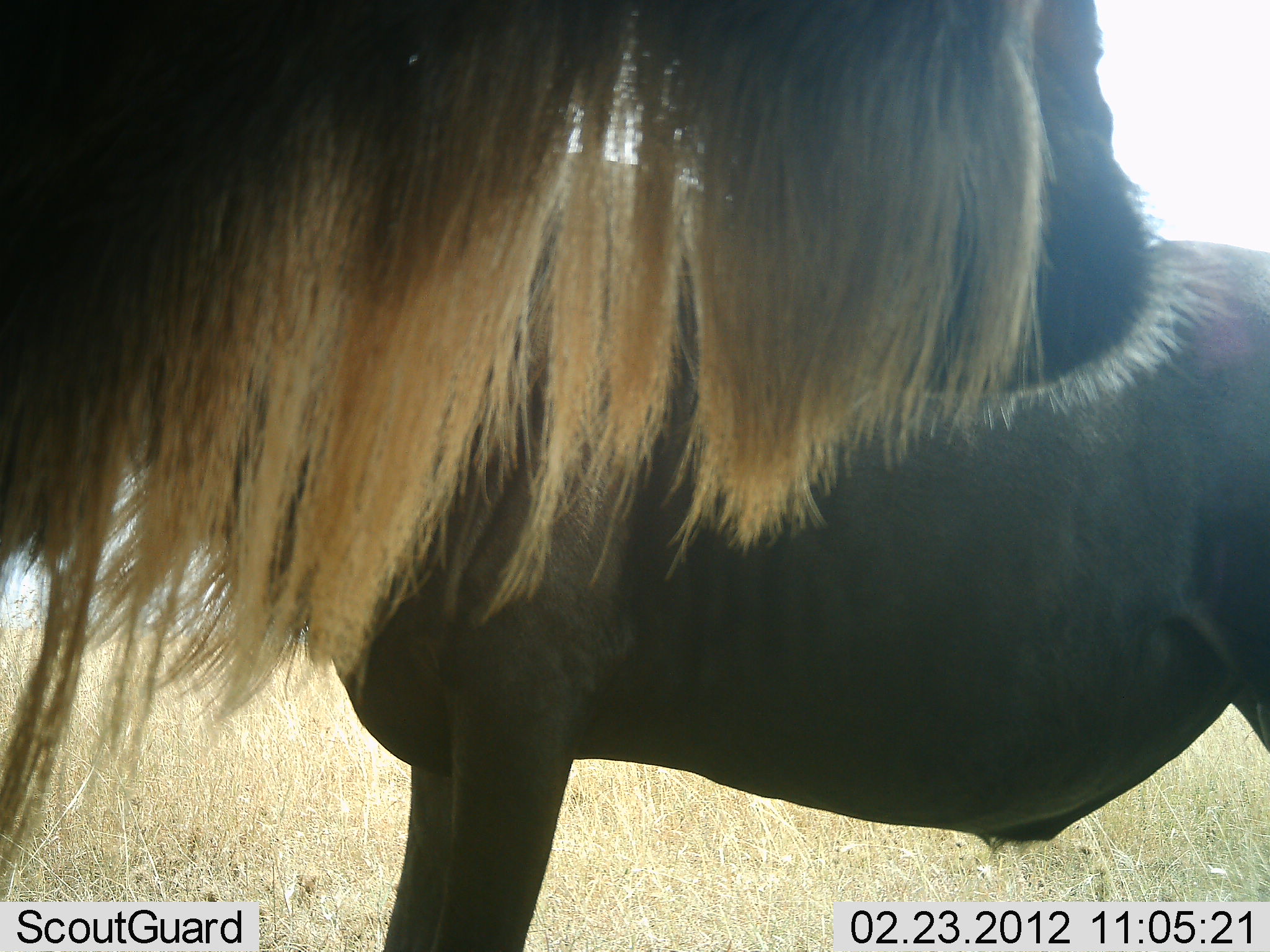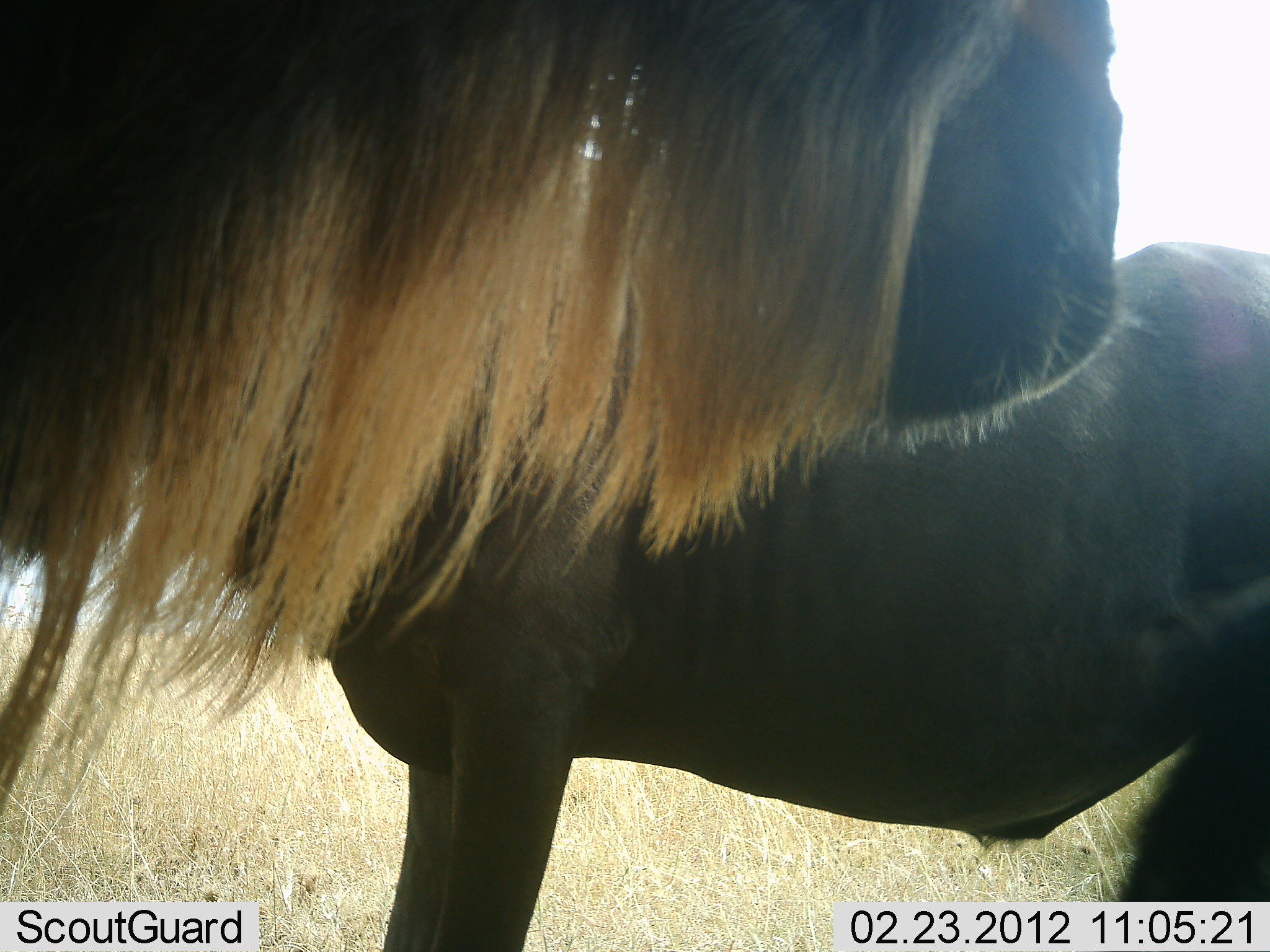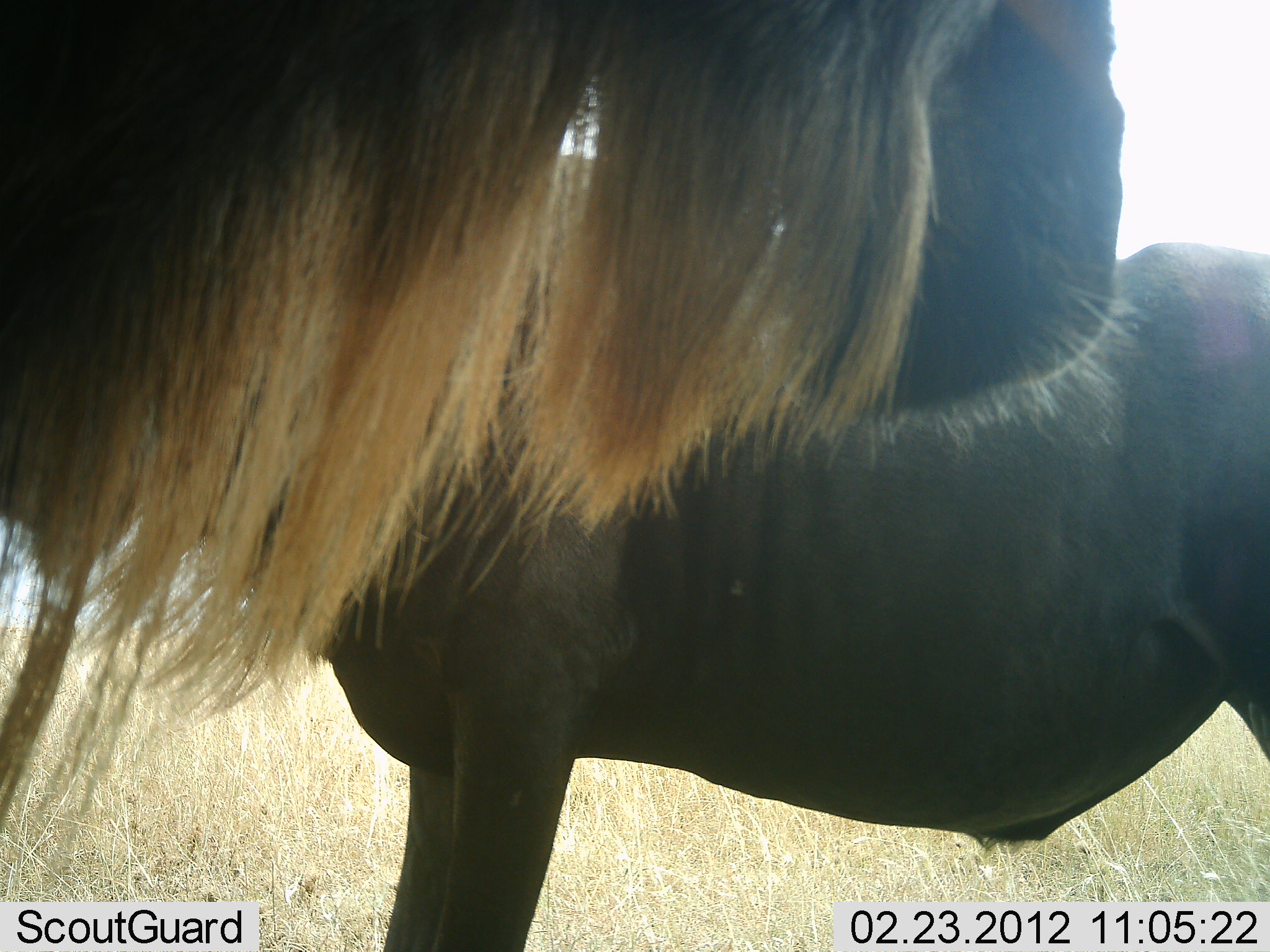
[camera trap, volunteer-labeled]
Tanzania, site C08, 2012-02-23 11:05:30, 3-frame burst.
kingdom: Animalia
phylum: Chordata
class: Mammalia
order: Artiodactyla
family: Bovidae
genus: Connochaetes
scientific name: Connochaetes taurinus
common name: blue wildebeest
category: wildebeest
Wildebeest (blue wildebeest) (Connochaetes taurinus), count 2. Behavior (volunteer vote fractions): standing 90%, resting 10%, moving 0%, interacting 5%. Young present (vote fraction): 5%. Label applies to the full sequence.